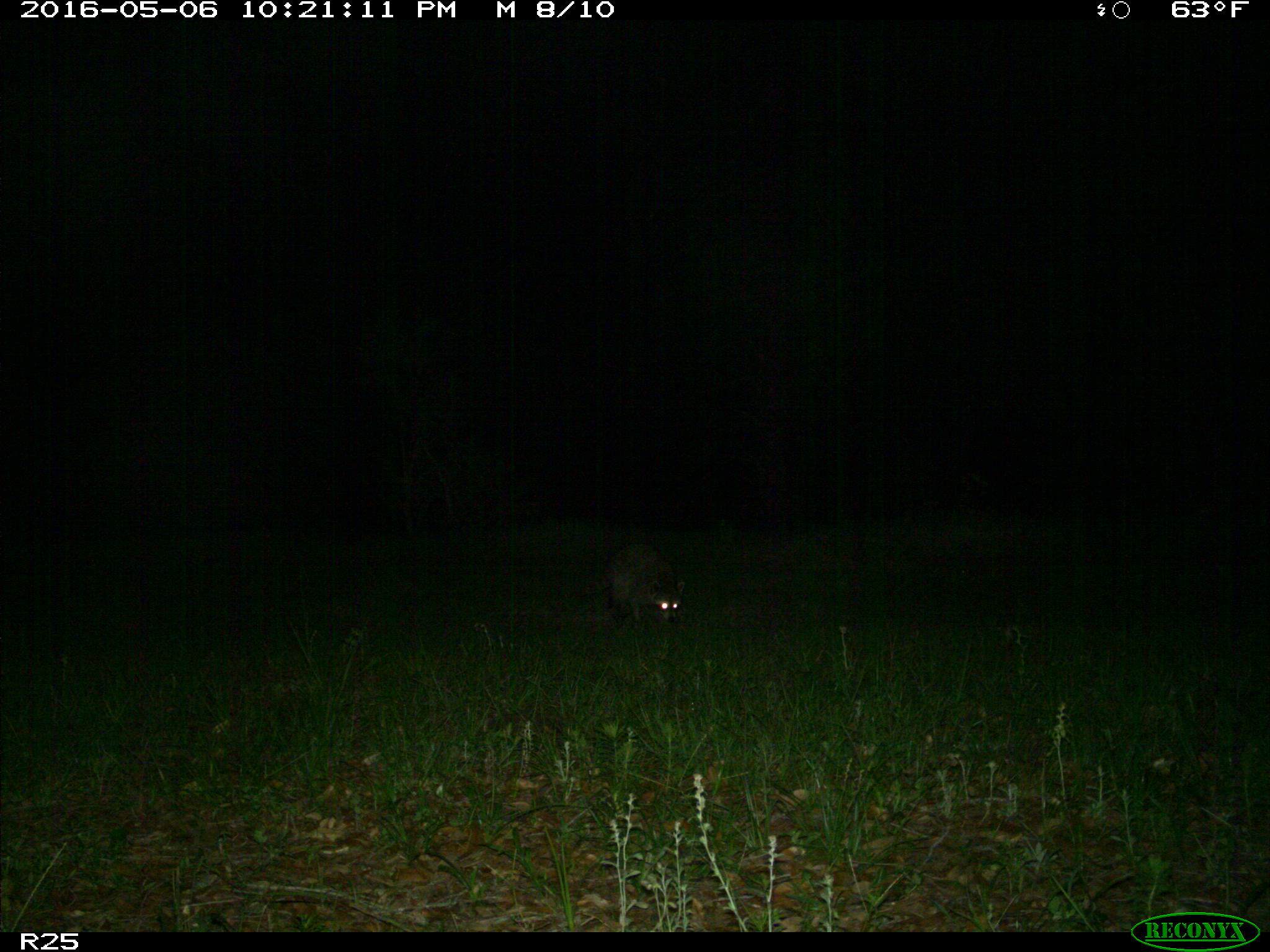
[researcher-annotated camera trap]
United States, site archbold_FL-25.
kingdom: Animalia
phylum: Chordata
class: Mammalia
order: Carnivora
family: Procyonidae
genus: Procyon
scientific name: Procyon lotor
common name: common raccoon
Procyon lotor (common raccoon).